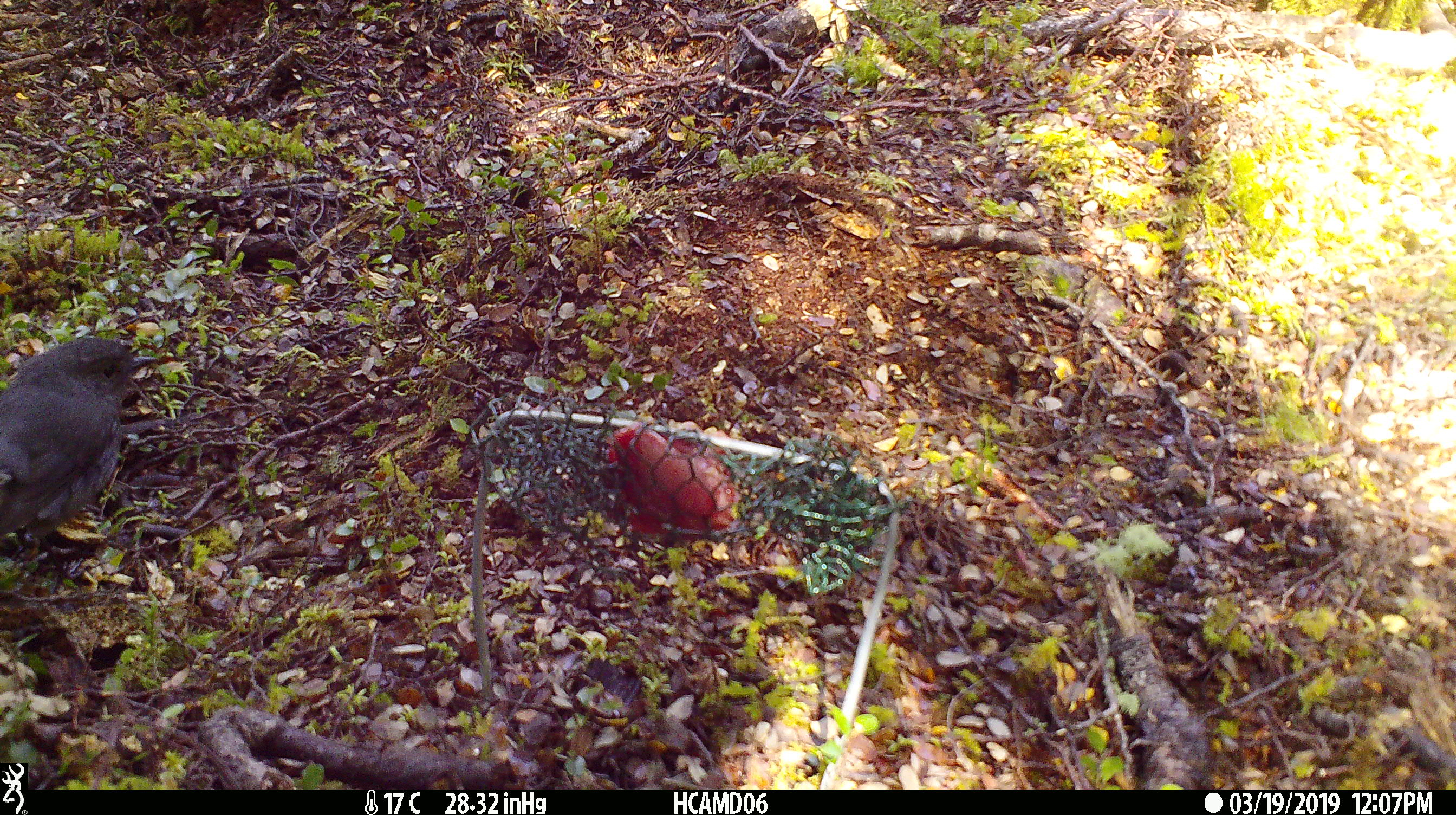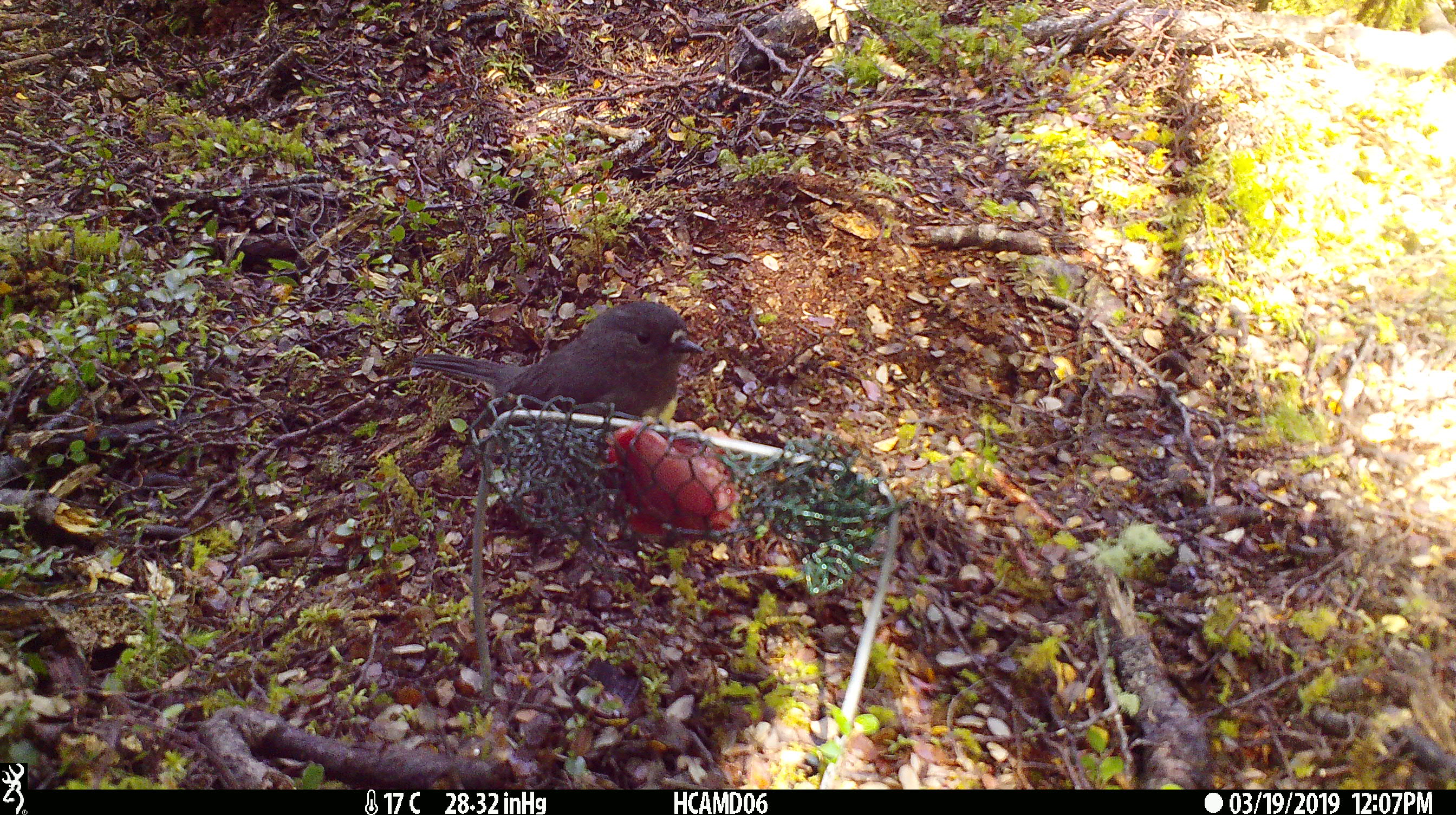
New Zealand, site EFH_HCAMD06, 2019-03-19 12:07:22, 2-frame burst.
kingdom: Animalia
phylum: Chordata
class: Aves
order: Passeriformes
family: Petroicidae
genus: Petroica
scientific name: Petroica australis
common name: new zealand robin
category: robin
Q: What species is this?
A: Robin (new zealand robin) (Petroica australis).